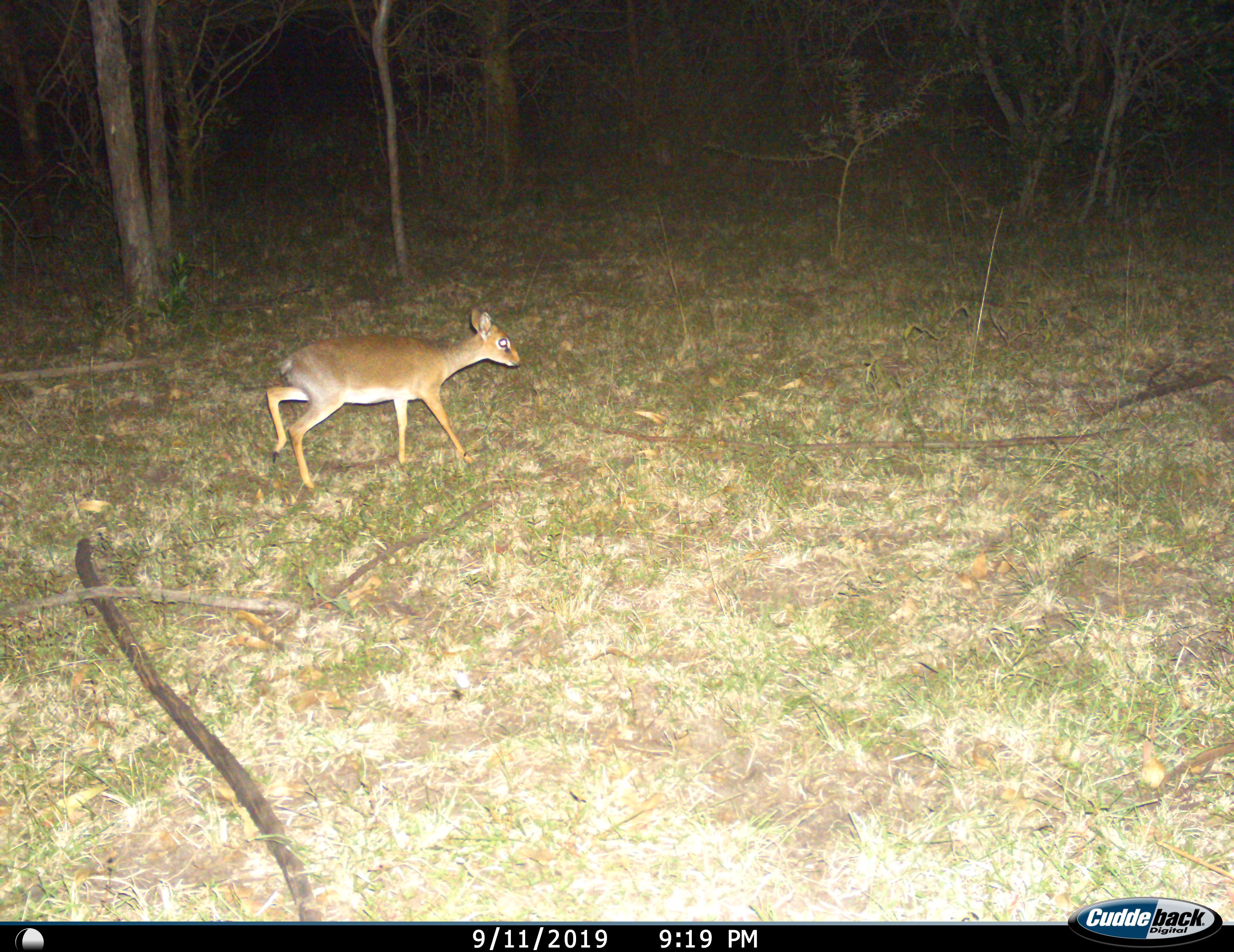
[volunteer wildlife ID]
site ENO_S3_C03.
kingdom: Animalia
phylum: Chordata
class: Mammalia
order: Artiodactyla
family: Bovidae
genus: Madoqua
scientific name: Madoqua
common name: dik-dik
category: dikdik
Dikdik (dik-dik) (Madoqua), count 1. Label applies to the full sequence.